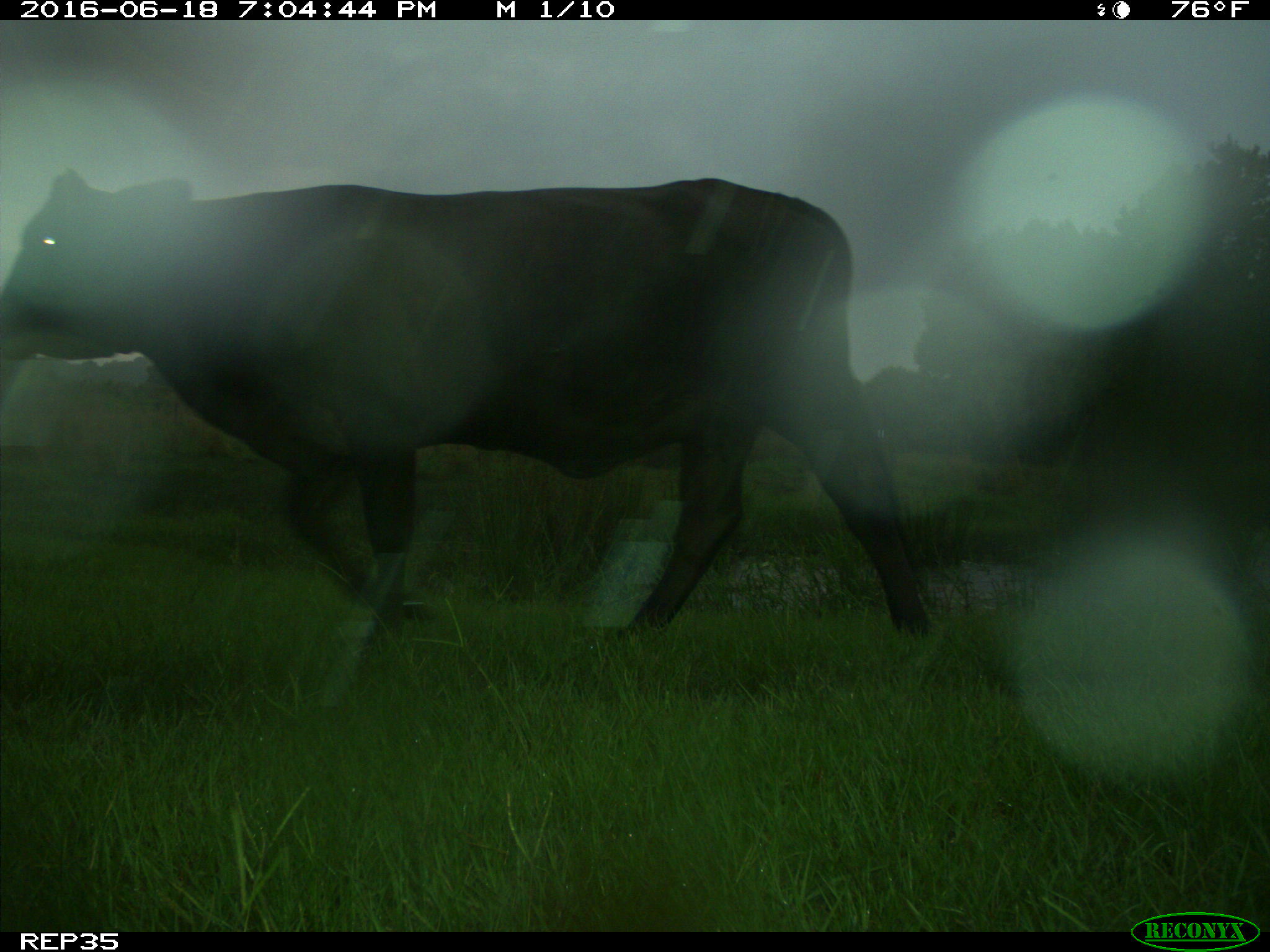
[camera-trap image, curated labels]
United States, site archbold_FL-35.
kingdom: Animalia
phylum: Chordata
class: Mammalia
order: Artiodactyla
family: Bovidae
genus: Bos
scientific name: Bos taurus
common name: domestic cow